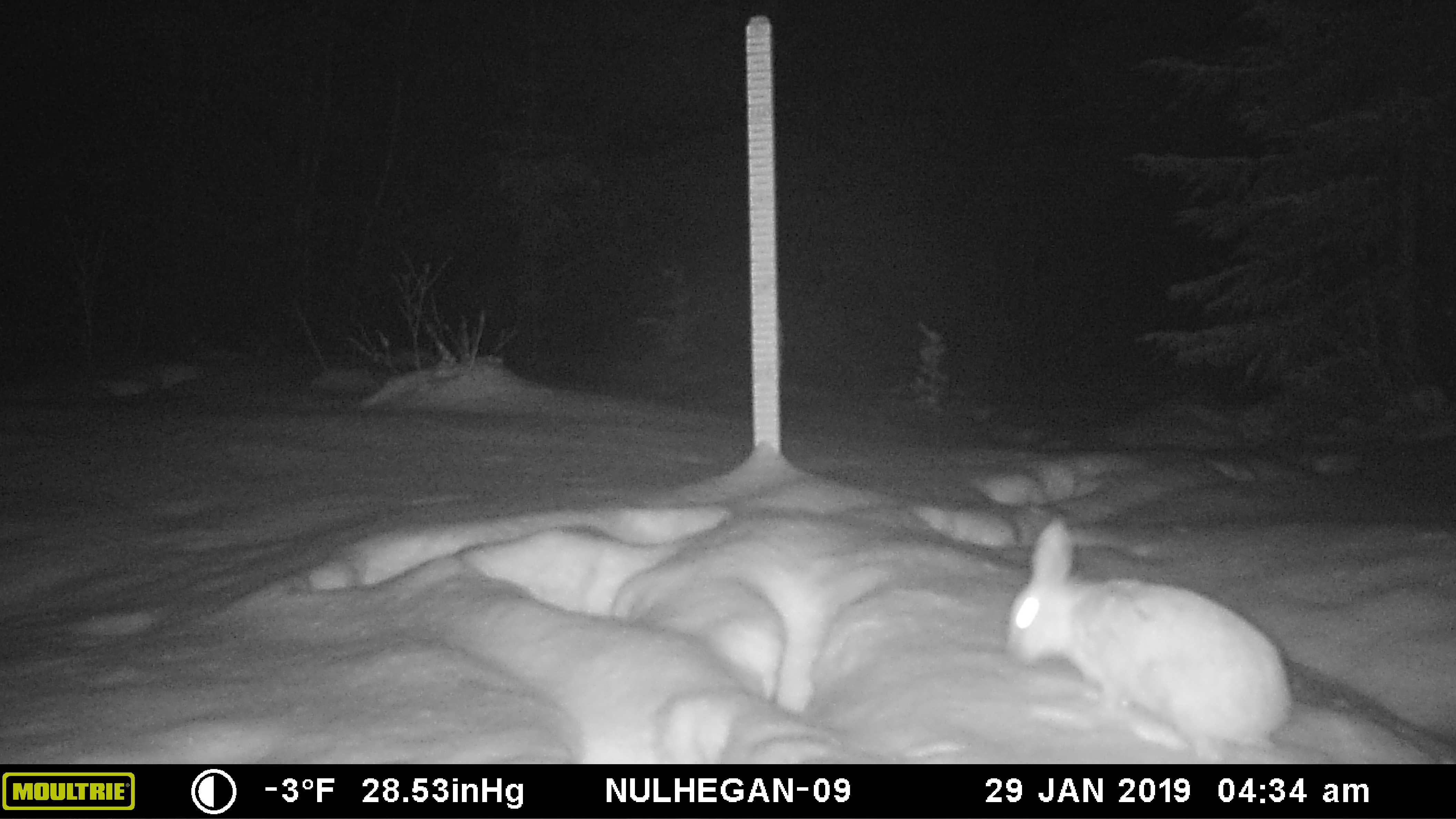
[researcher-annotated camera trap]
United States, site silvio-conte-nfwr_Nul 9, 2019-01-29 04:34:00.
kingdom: Animalia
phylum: Chordata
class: Mammalia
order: Lagomorpha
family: Leporidae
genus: Lepus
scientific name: Lepus americanus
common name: snowshoe hare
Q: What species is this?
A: Snowshoe hare (Lepus americanus).